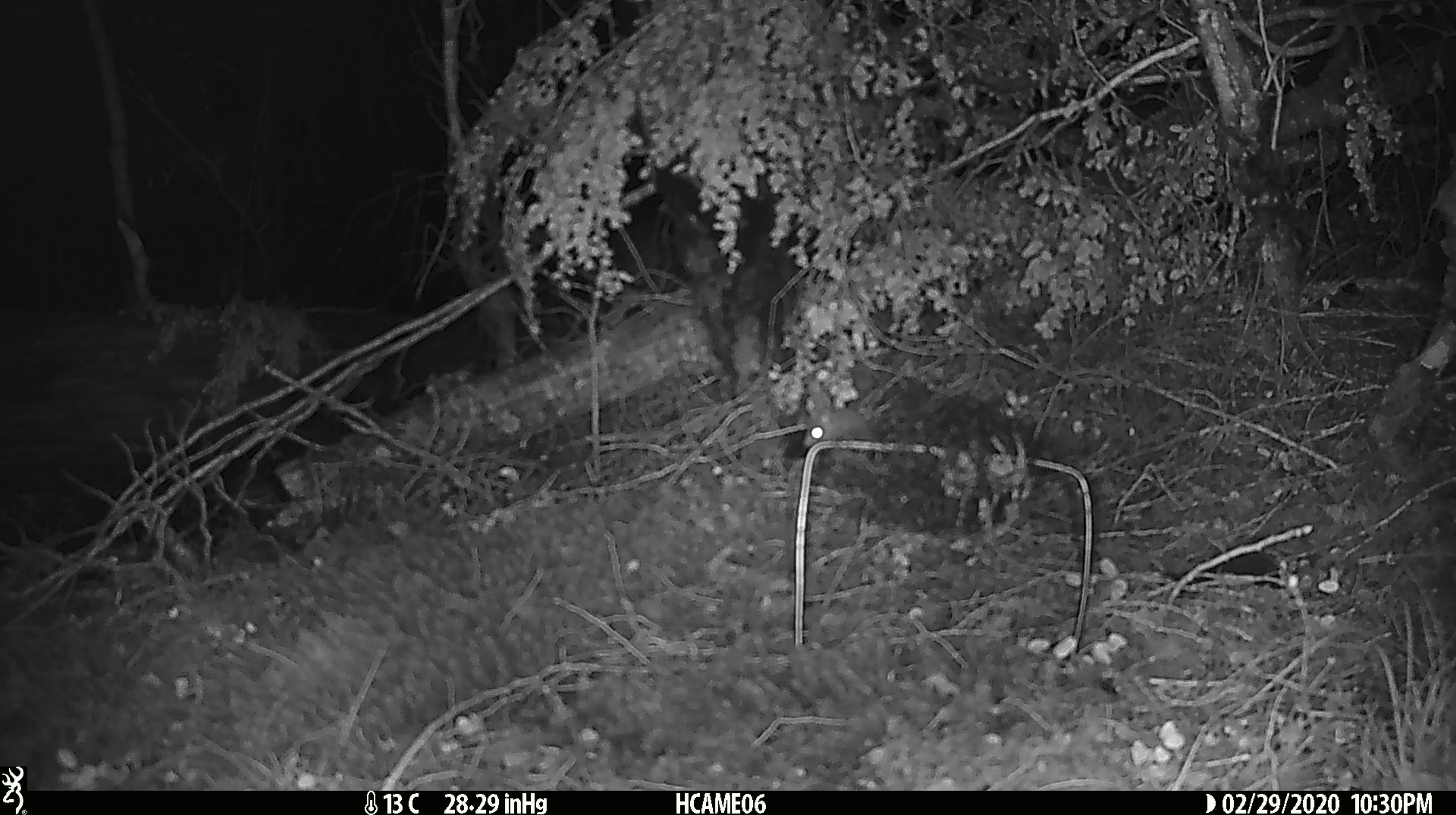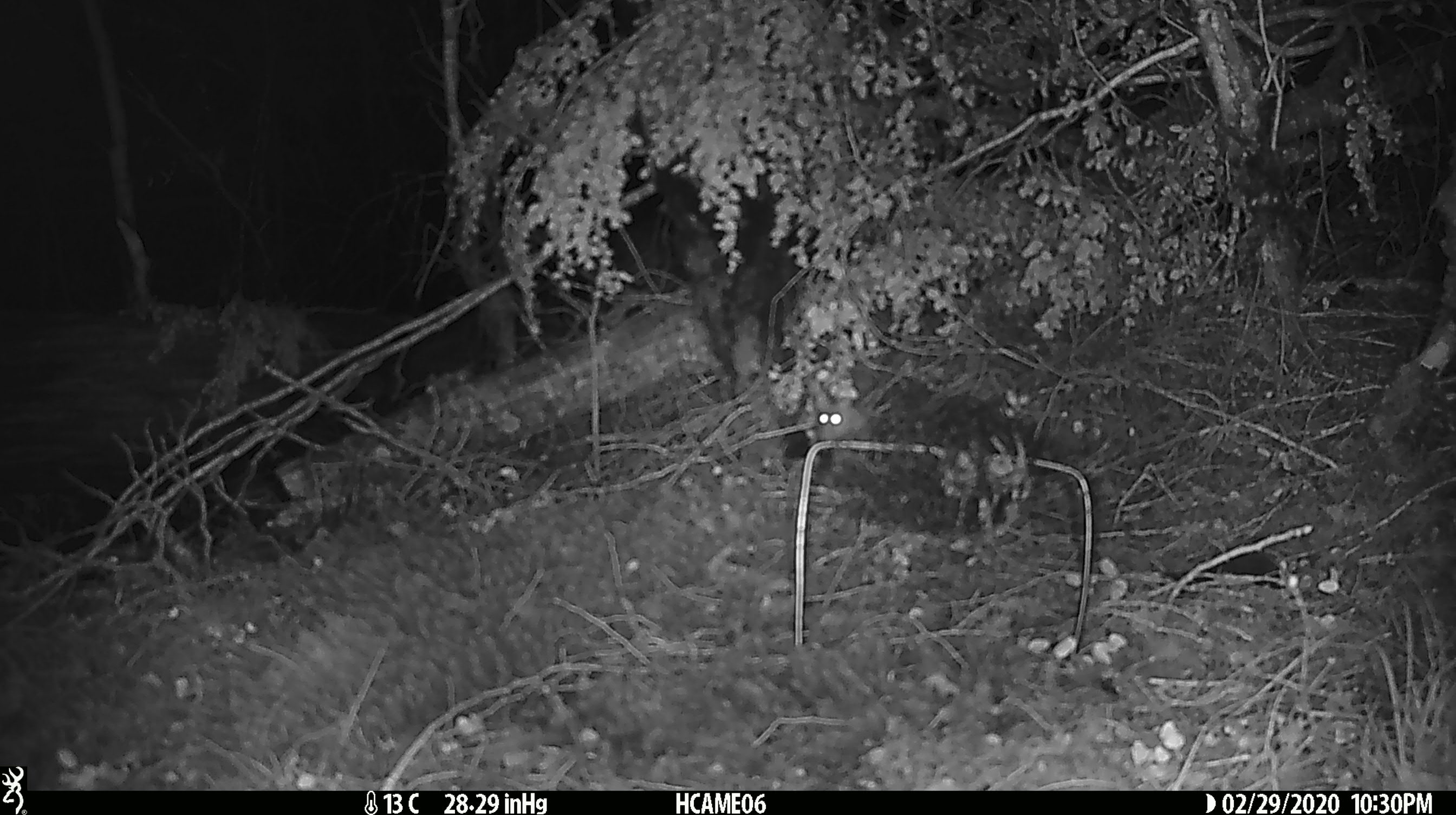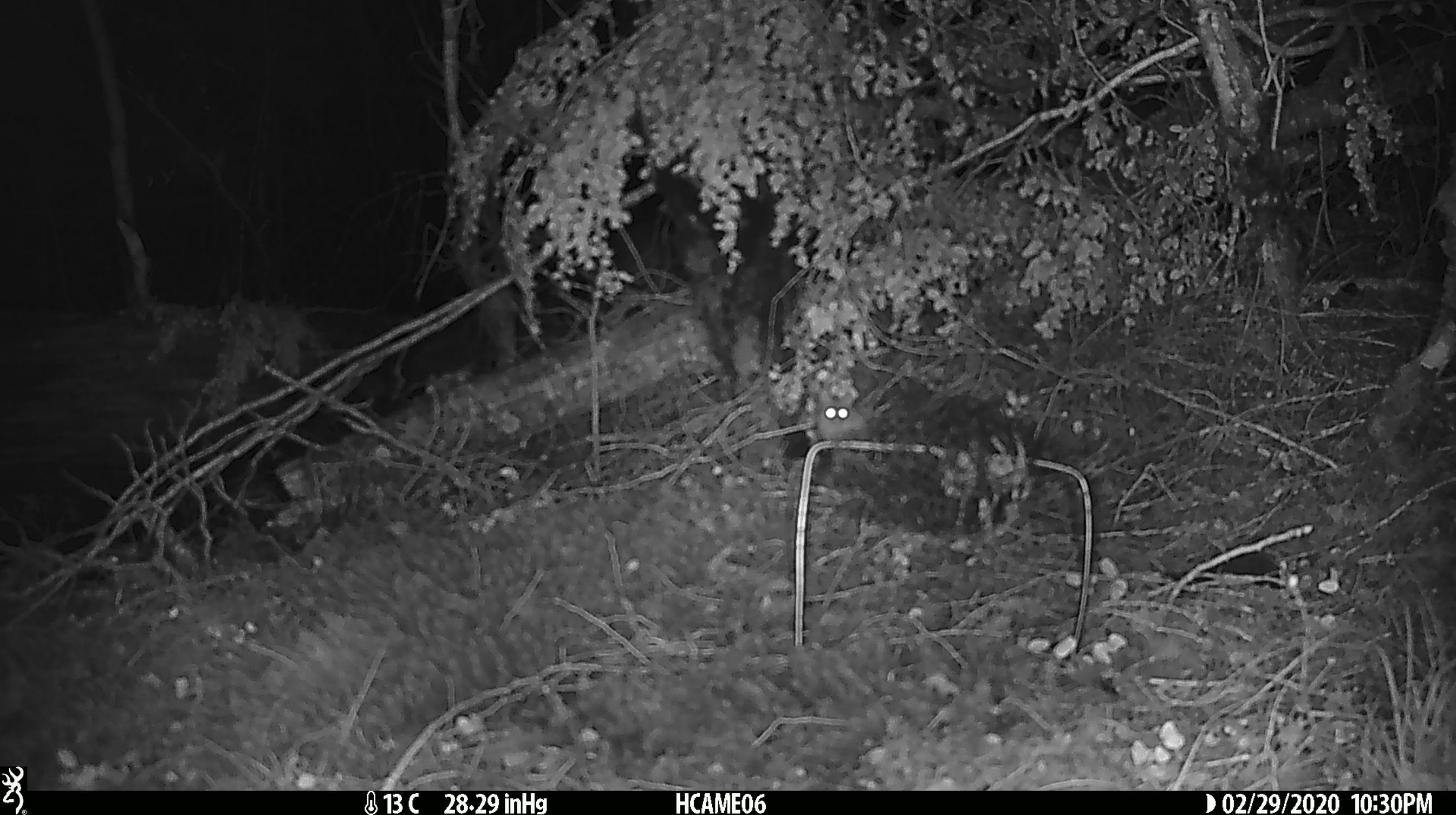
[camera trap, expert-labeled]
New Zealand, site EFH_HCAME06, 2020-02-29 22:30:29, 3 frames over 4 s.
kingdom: Animalia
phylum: Chordata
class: Mammalia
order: Rodentia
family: Muridae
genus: Mus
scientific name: Mus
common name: mouse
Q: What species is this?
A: Mouse (Mus).